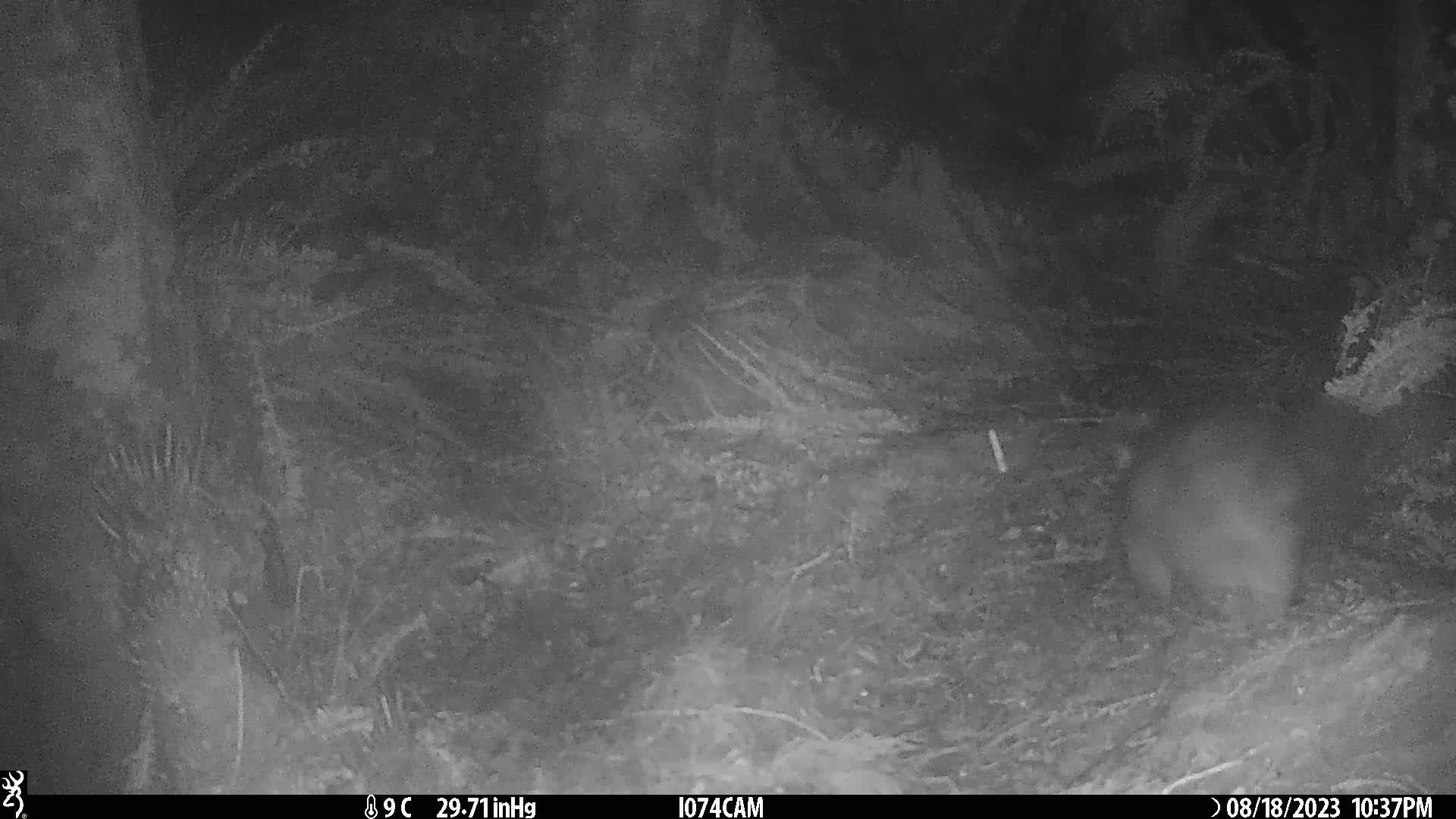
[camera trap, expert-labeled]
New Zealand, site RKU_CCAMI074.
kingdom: Animalia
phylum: Chordata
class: Mammalia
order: Diprotodontia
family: Phalangeridae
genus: Trichosurus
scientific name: Trichosurus vulpecula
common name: common brushtail possum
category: possum